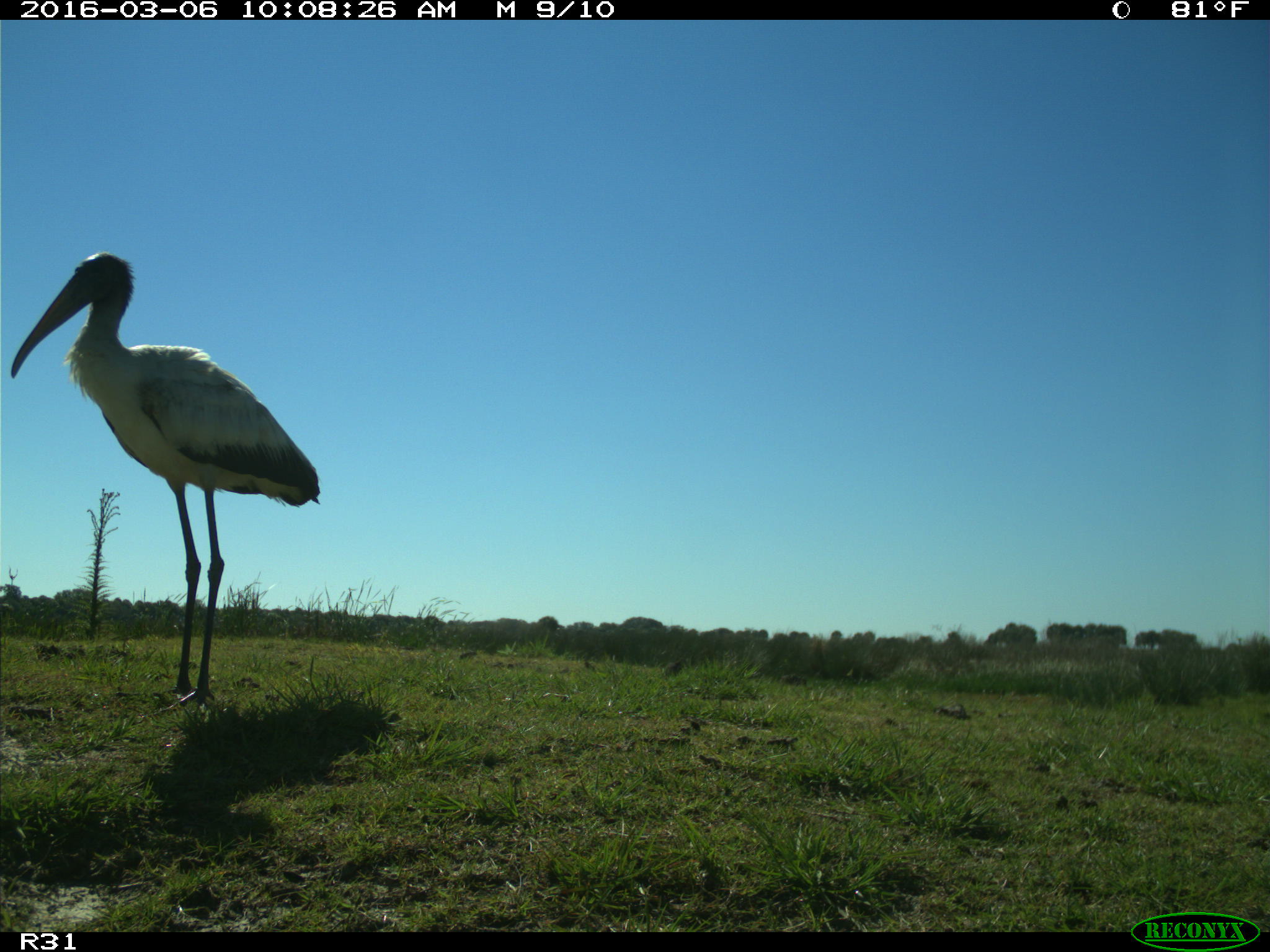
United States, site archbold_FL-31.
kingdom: Animalia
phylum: Chordata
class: Aves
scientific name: Aves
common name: birds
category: unidentified bird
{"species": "unidentified bird (birds) (Aves)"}